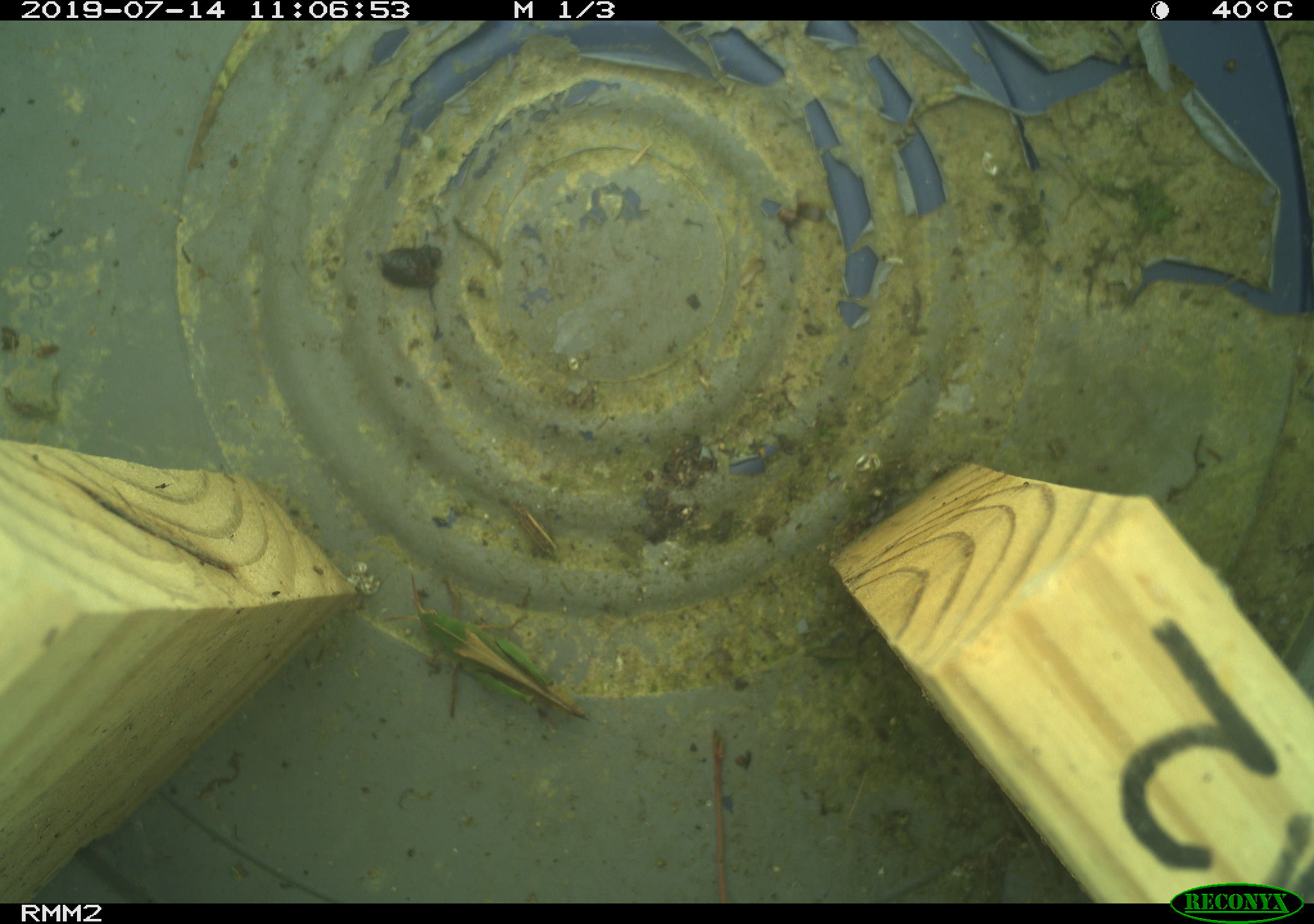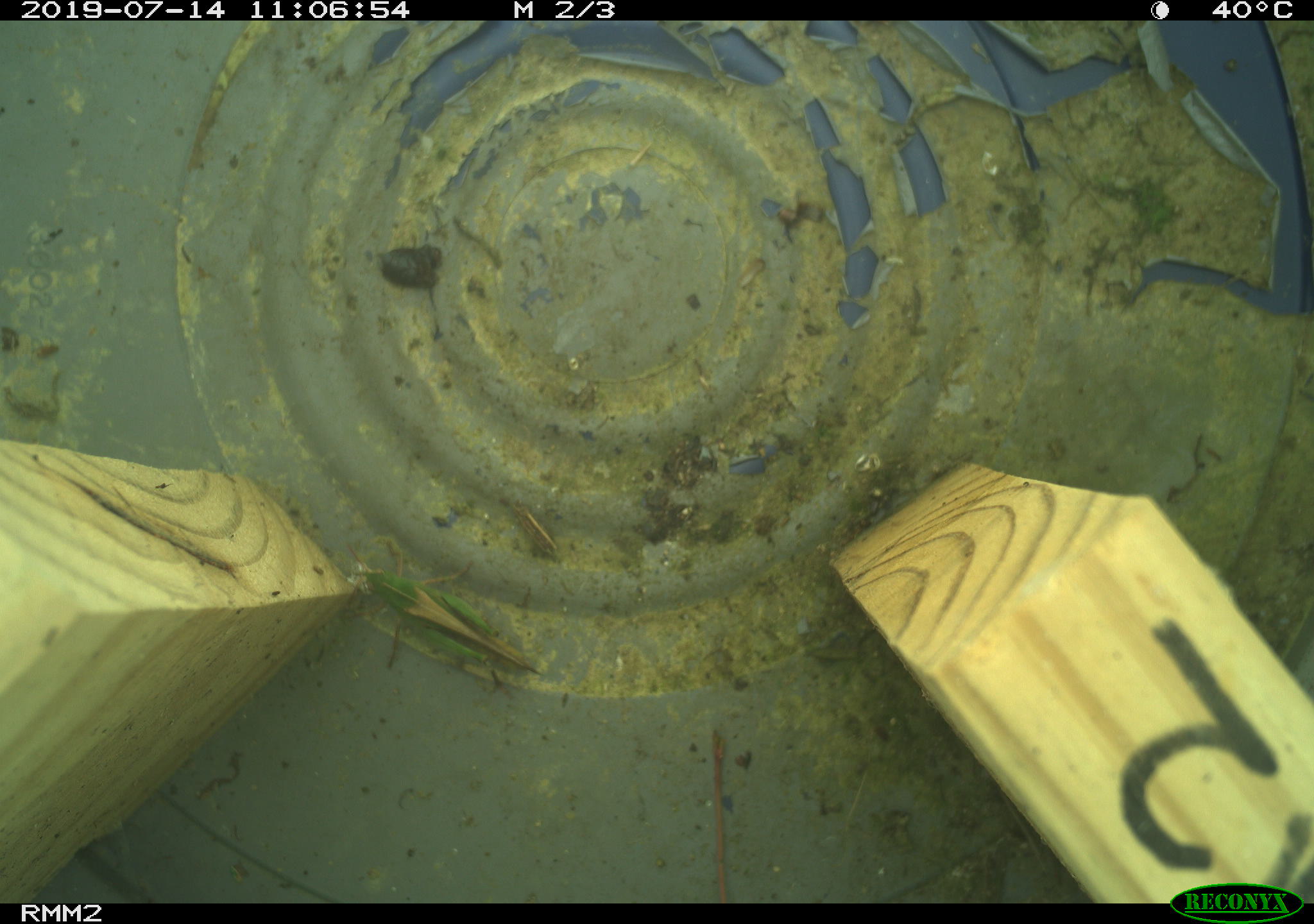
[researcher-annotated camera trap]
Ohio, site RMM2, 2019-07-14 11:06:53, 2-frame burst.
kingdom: Animalia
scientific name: Animalia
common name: animal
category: invertebrate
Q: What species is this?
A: Invertebrate (animal) (Animalia).